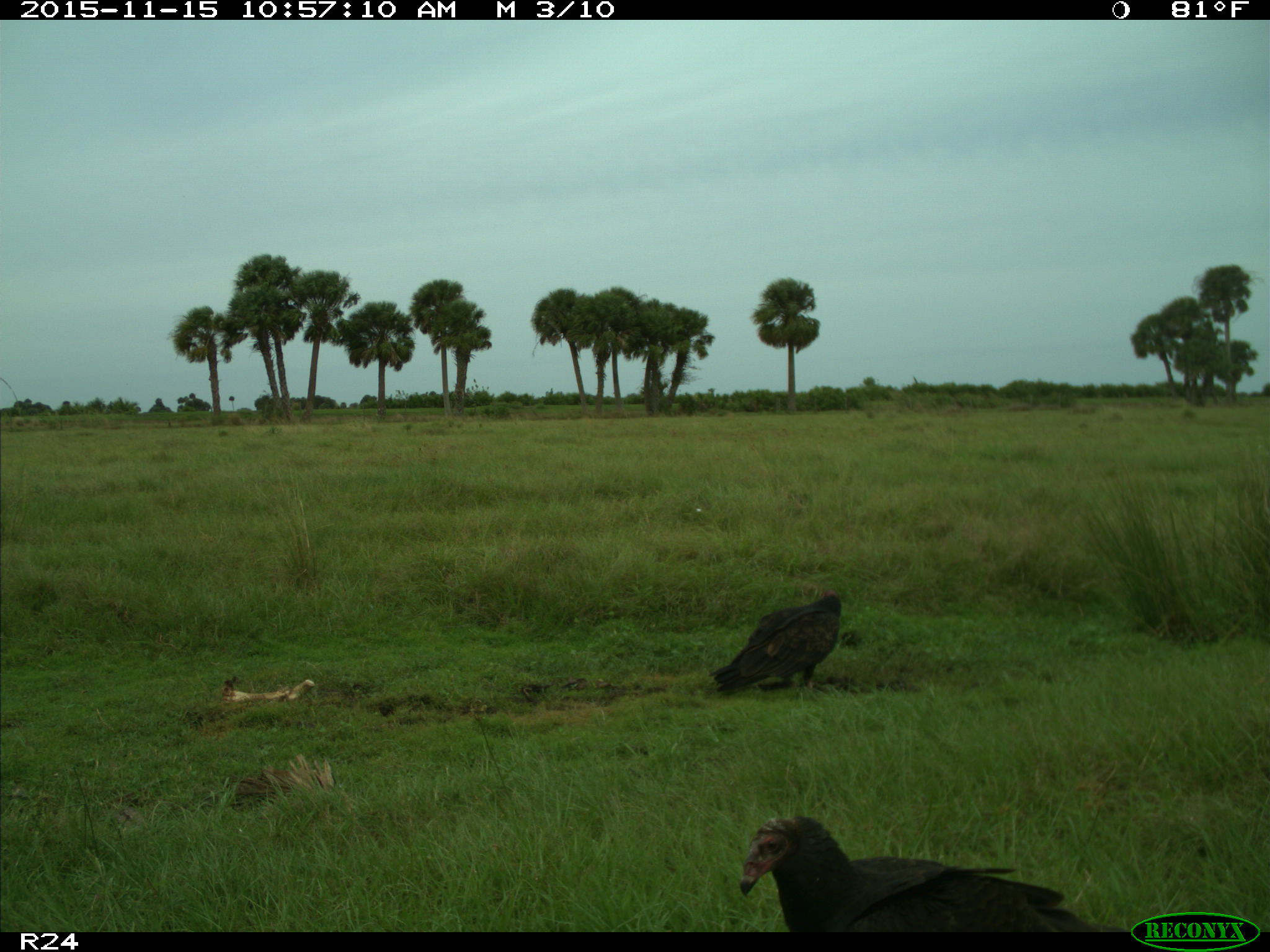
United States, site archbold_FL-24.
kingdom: Animalia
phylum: Chordata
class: Aves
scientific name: Aves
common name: birds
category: unidentified bird